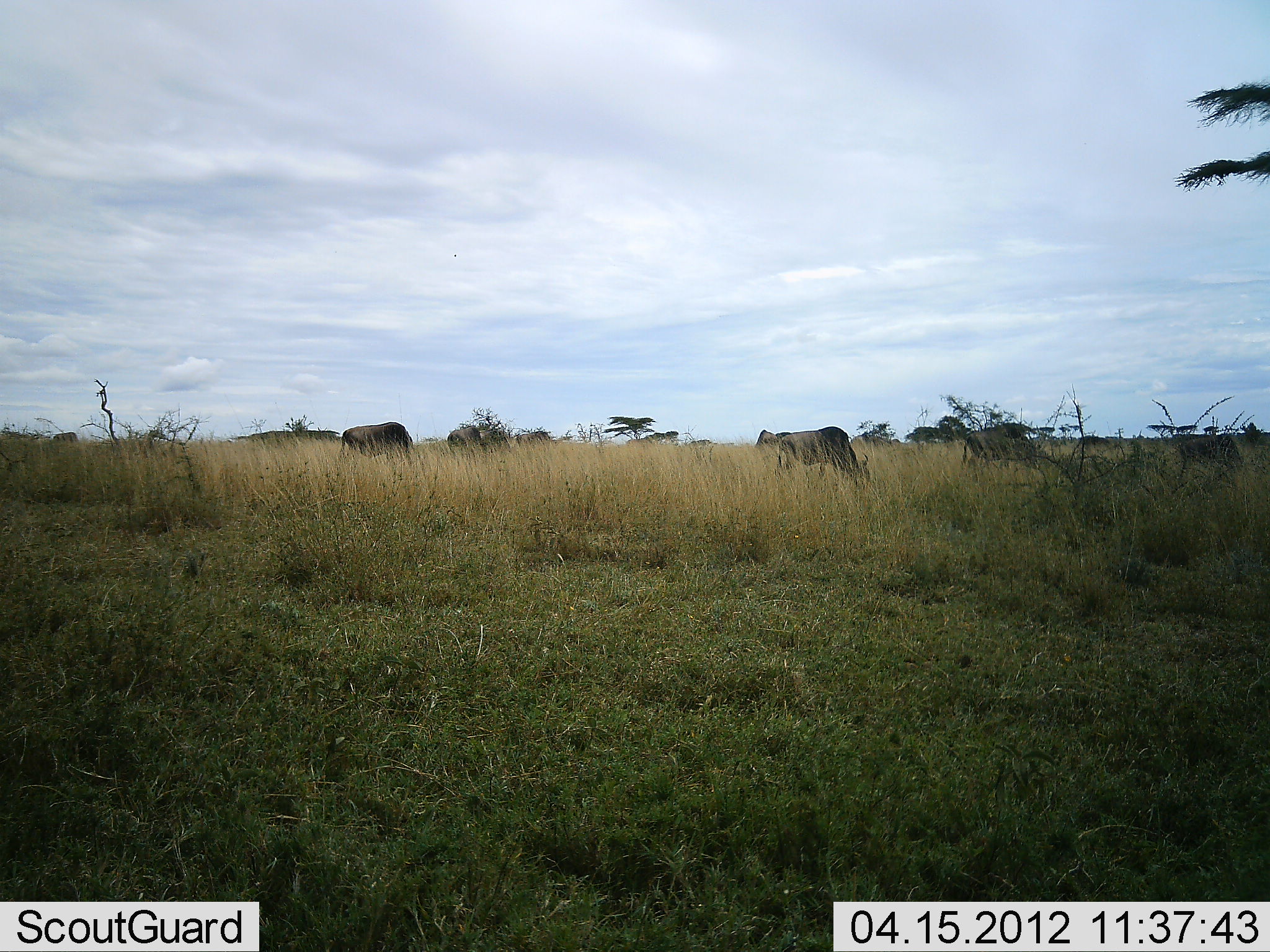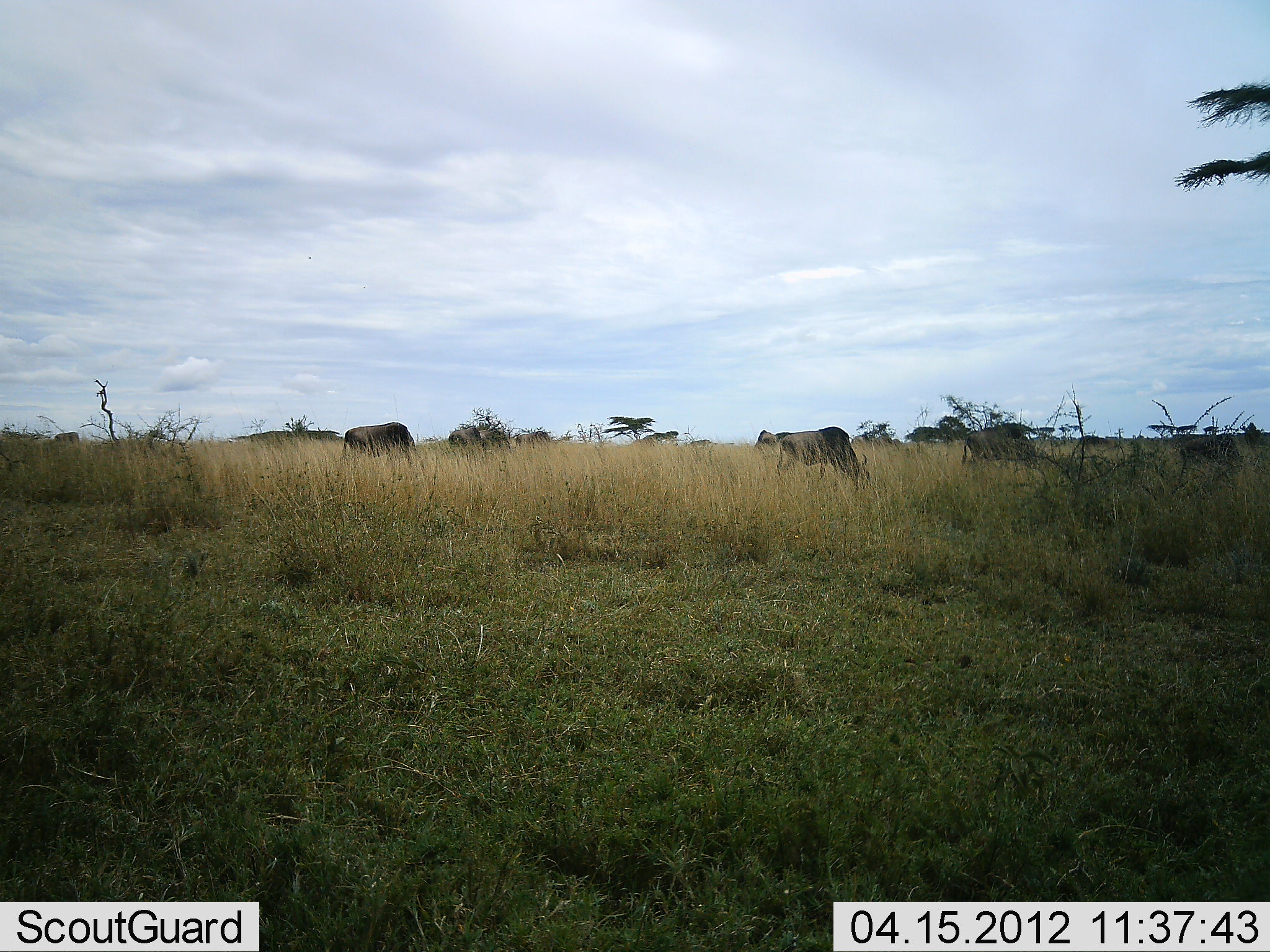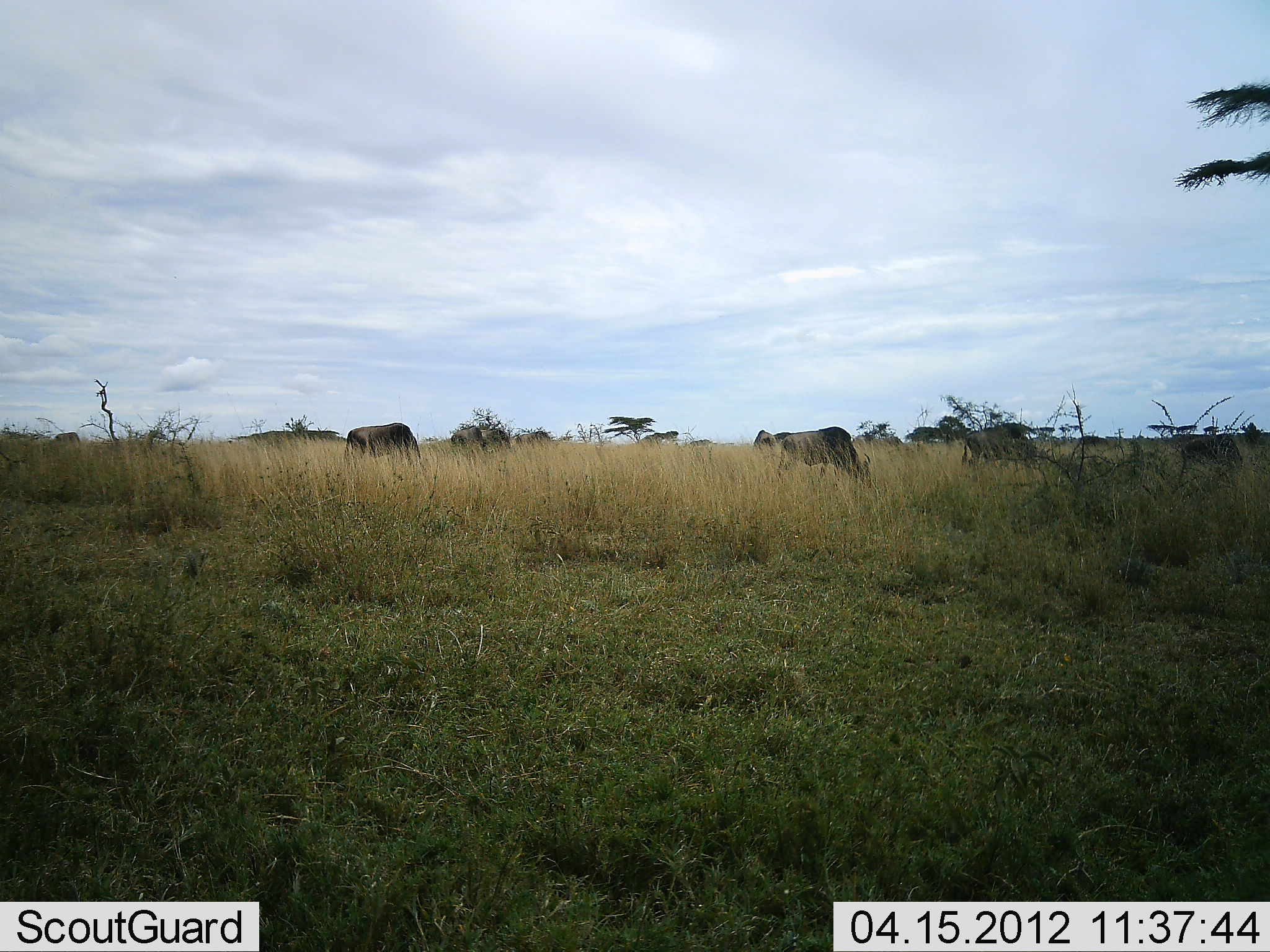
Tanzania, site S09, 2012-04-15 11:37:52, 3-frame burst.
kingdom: Animalia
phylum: Chordata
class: Mammalia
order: Artiodactyla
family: Bovidae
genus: Connochaetes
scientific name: Connochaetes taurinus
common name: blue wildebeest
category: wildebeest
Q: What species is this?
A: Wildebeest (blue wildebeest) (Connochaetes taurinus).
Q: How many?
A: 7.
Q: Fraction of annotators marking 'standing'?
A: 40%.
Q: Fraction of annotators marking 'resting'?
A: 0%.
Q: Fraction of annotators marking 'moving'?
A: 0%.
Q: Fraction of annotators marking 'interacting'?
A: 0%.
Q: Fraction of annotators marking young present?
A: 5%.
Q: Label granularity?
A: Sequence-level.